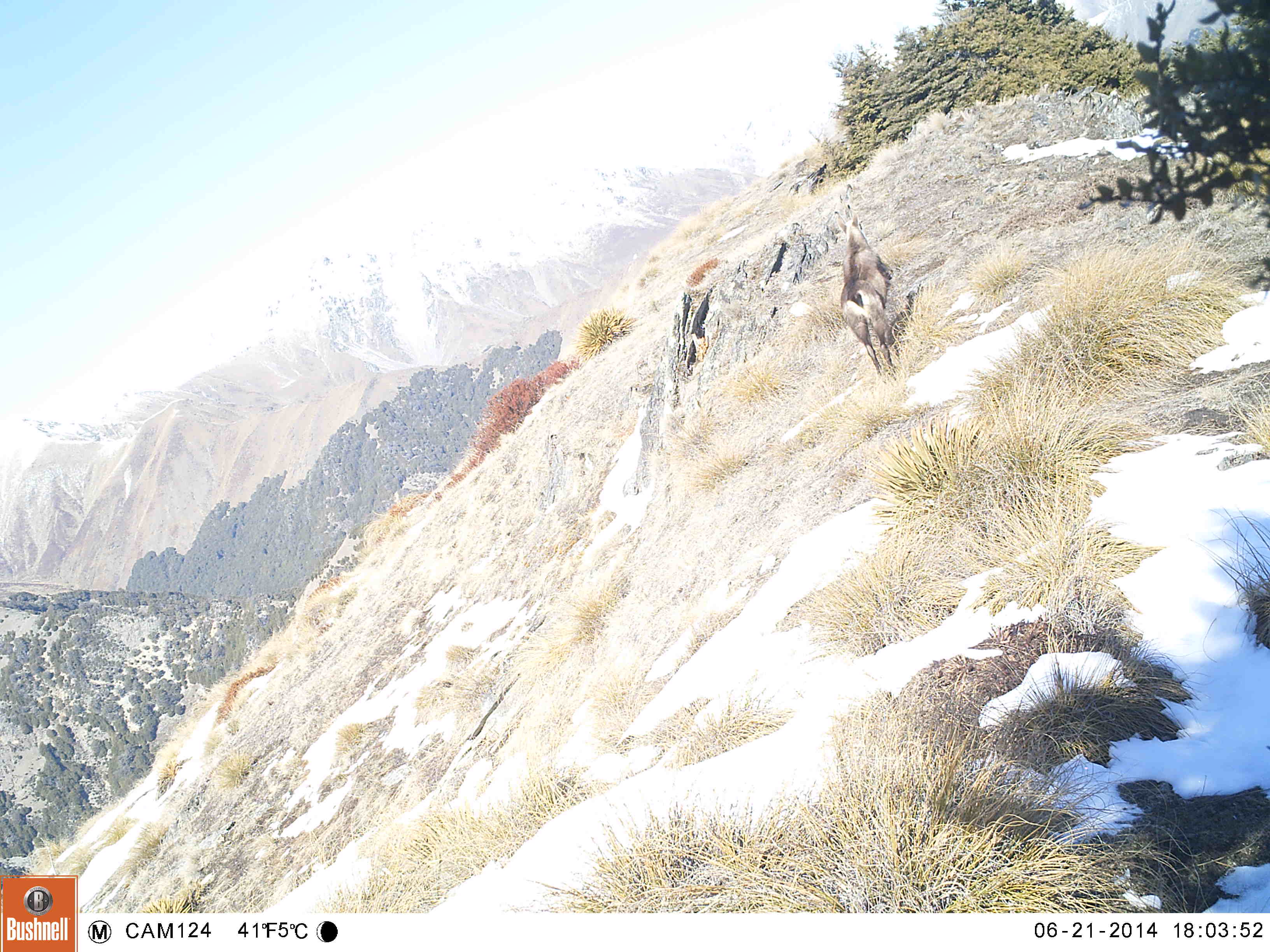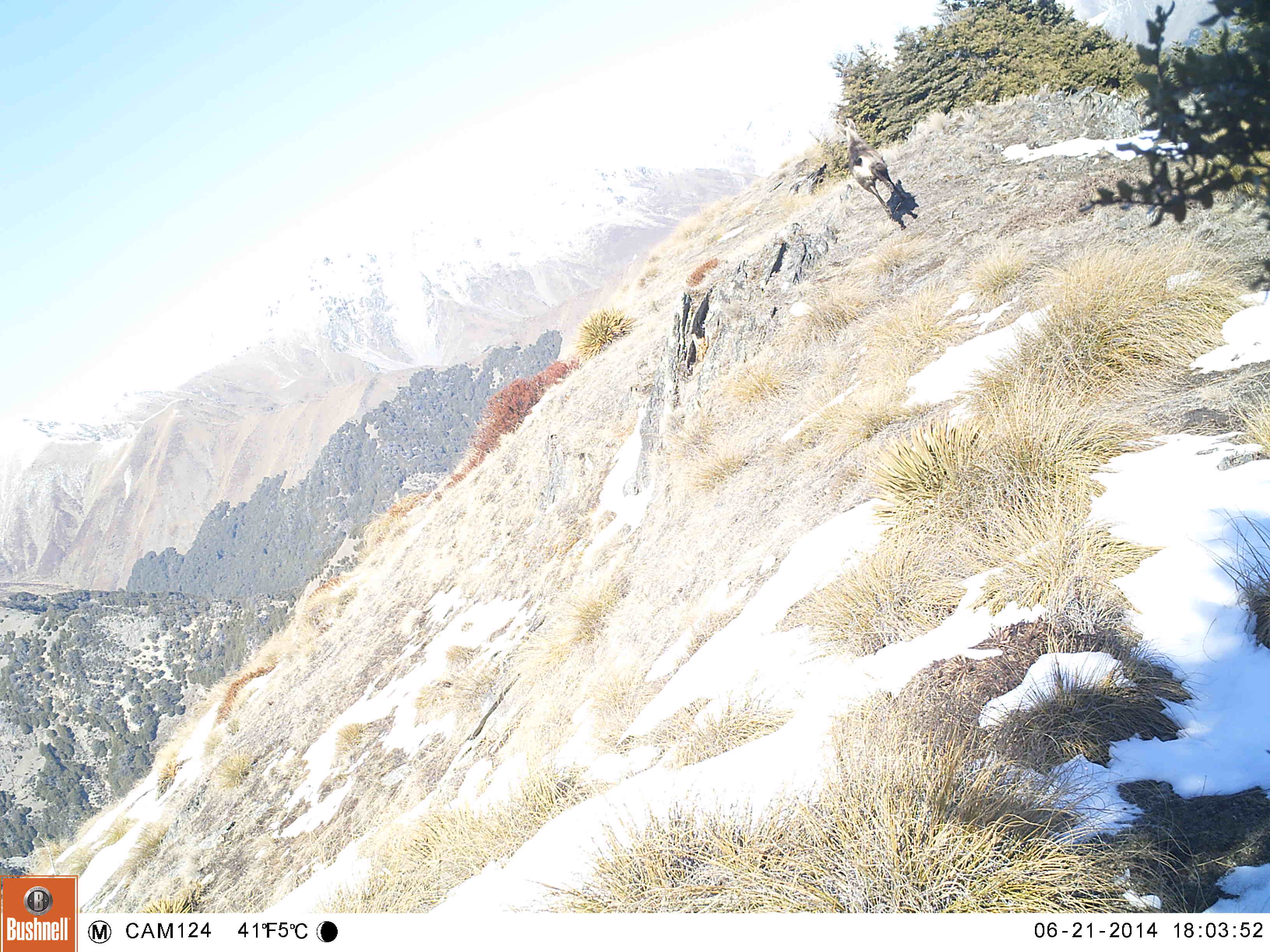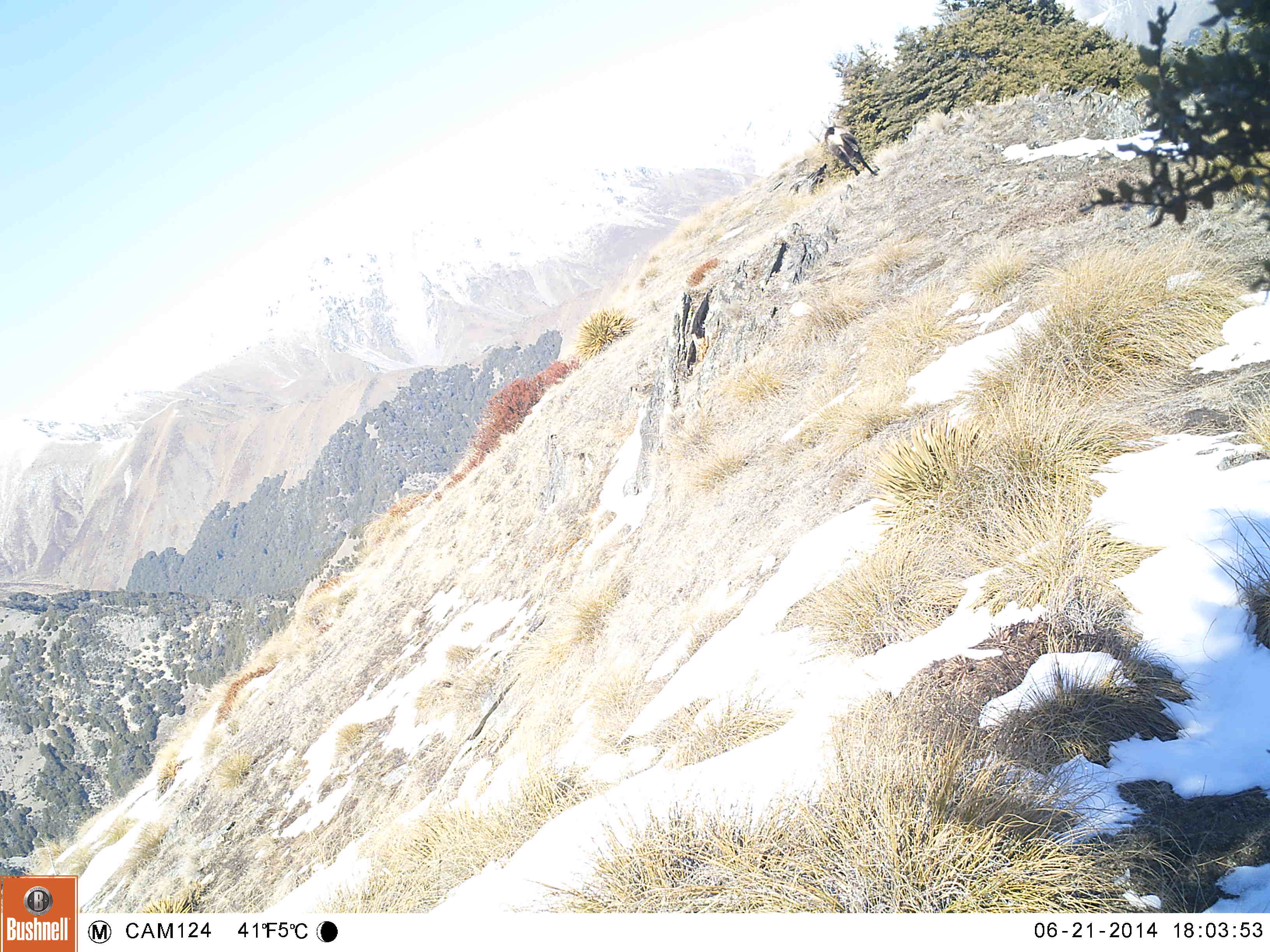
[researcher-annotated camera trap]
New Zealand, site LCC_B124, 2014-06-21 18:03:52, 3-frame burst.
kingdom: Animalia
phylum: Chordata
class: Mammalia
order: Artiodactyla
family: Bovidae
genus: Rupicapra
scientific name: Rupicapra rupicapra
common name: alpine chamois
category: chamois